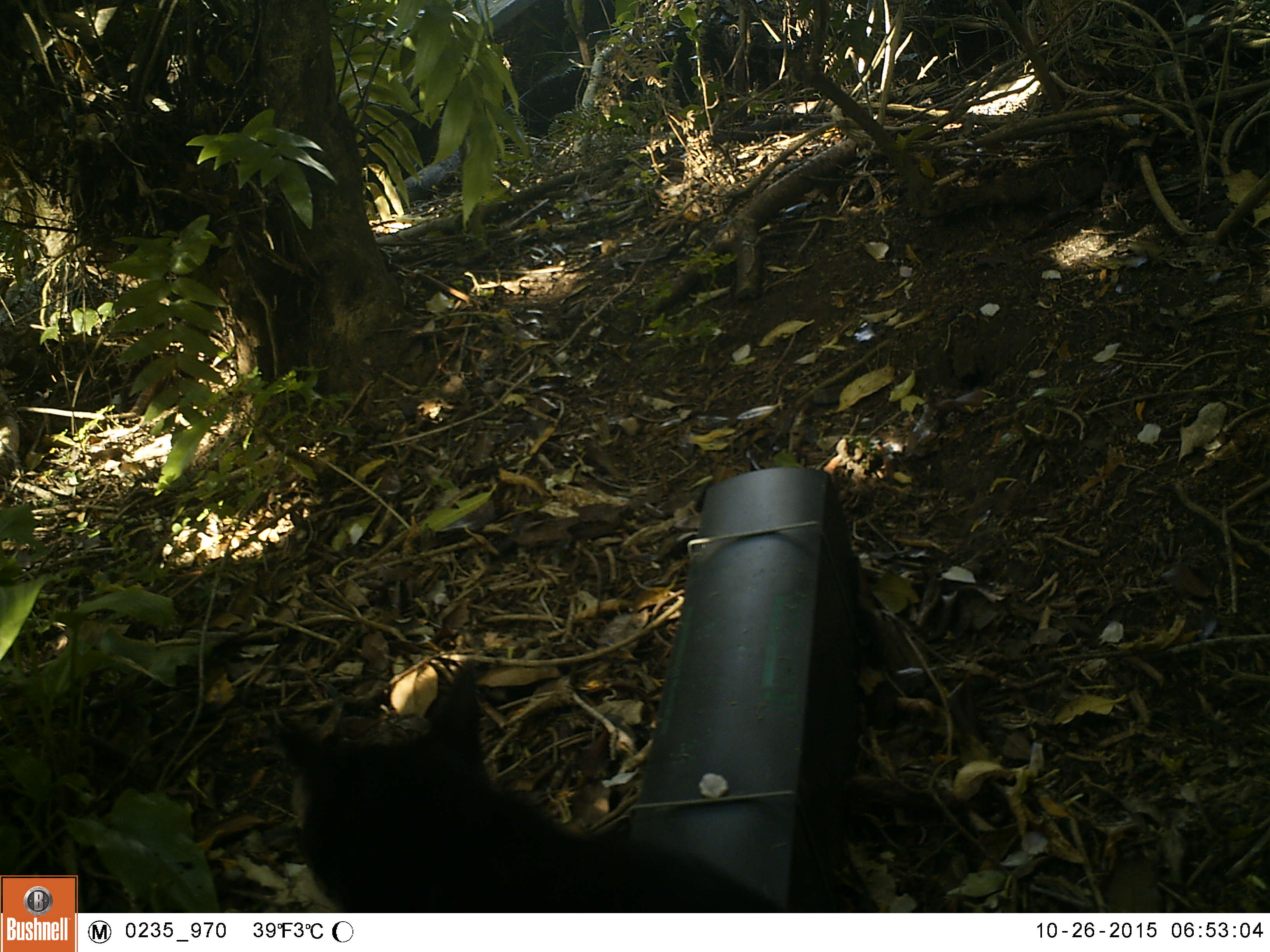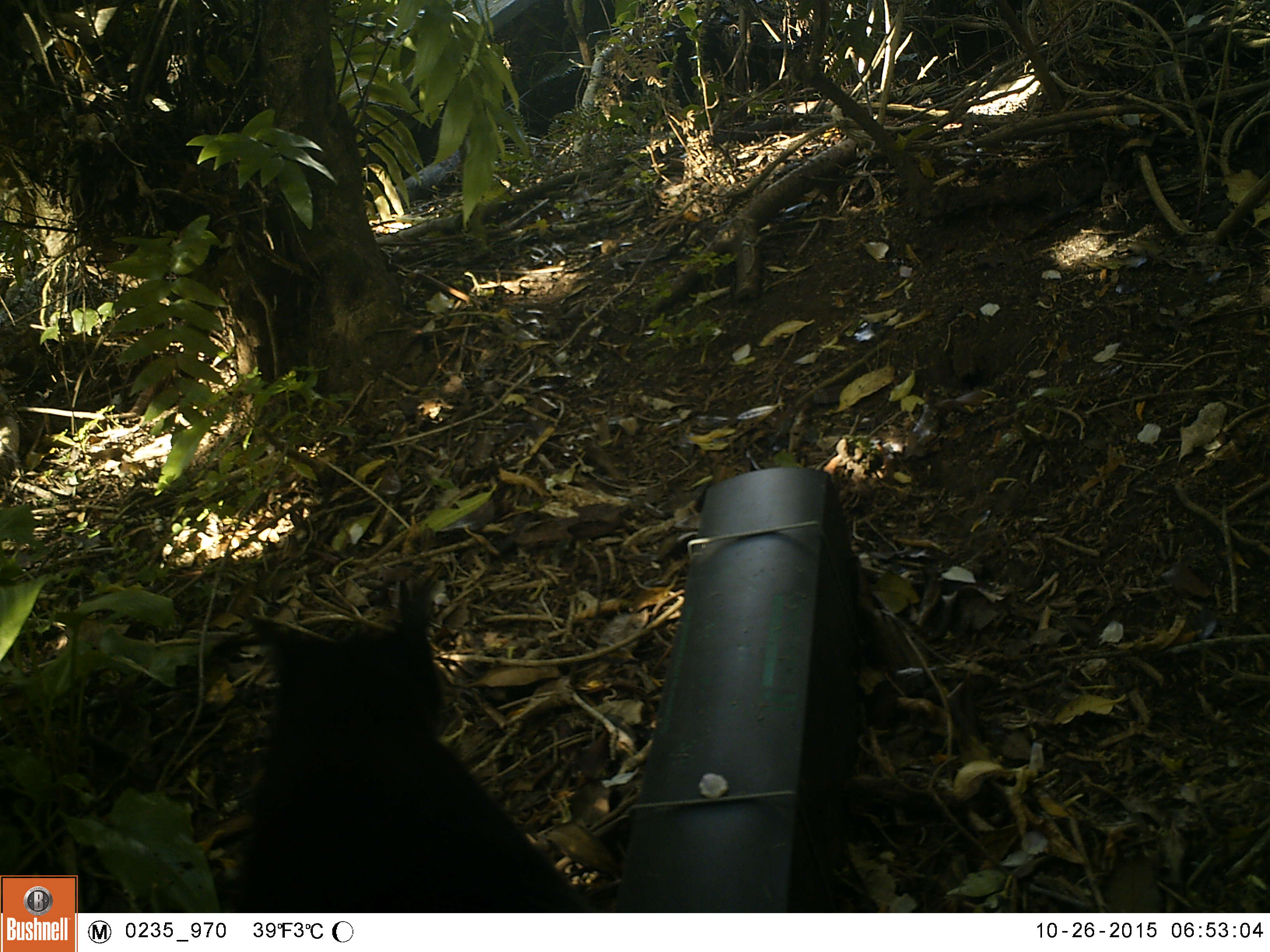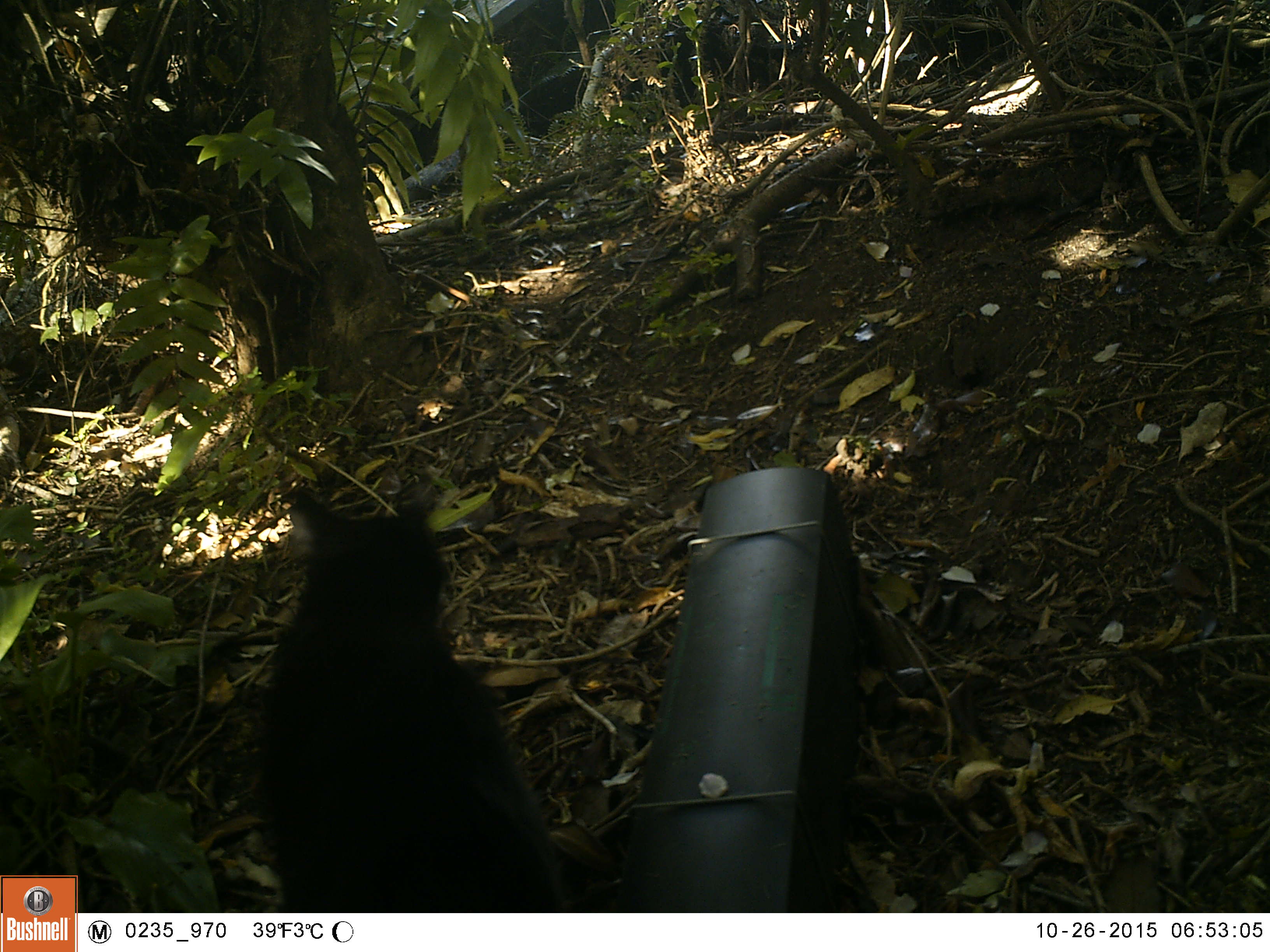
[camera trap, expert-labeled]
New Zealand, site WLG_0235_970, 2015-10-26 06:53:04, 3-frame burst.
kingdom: Animalia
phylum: Chordata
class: Mammalia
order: Carnivora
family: Felidae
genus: Felis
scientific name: Felis catus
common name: domestic cat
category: cat